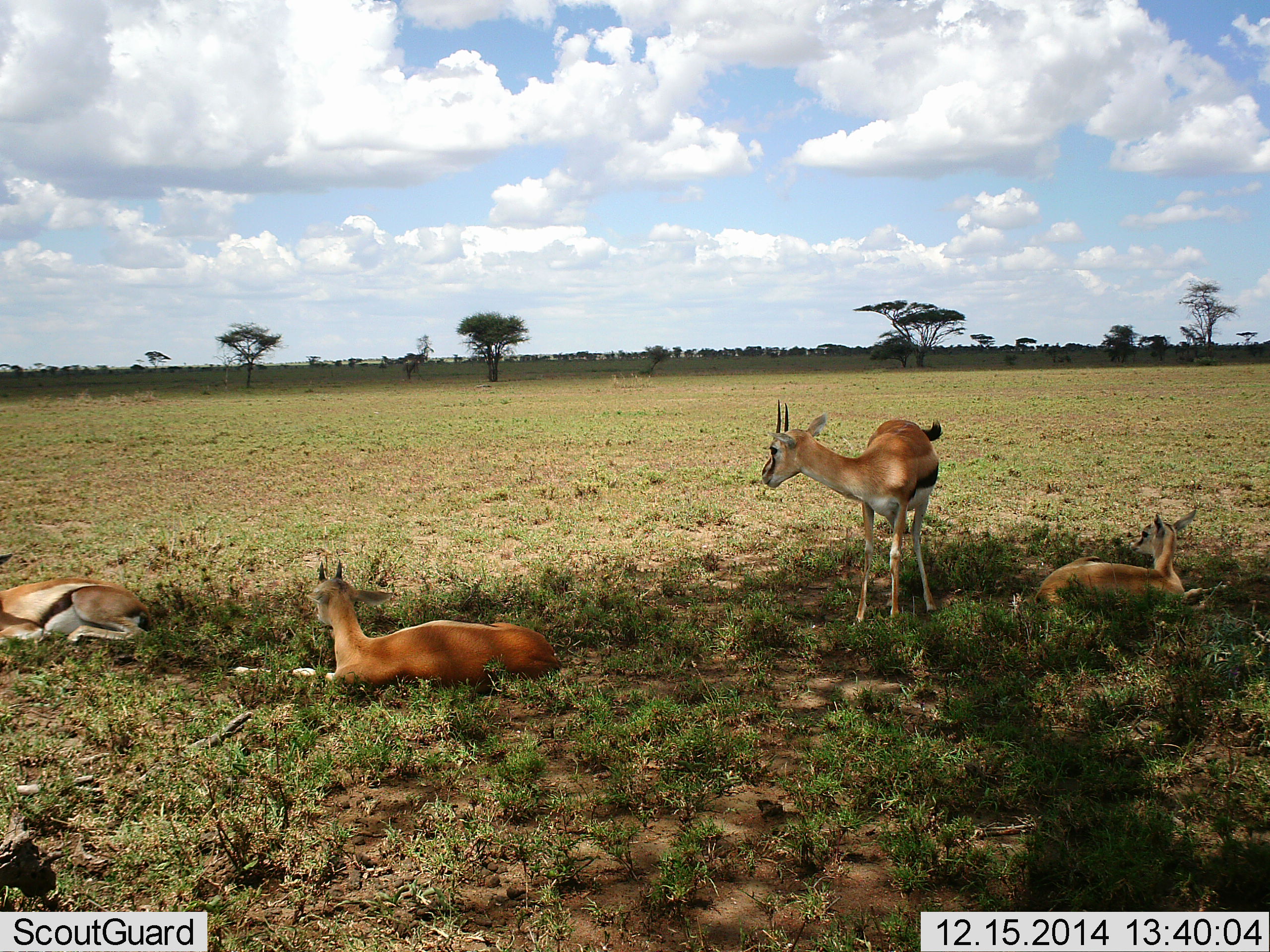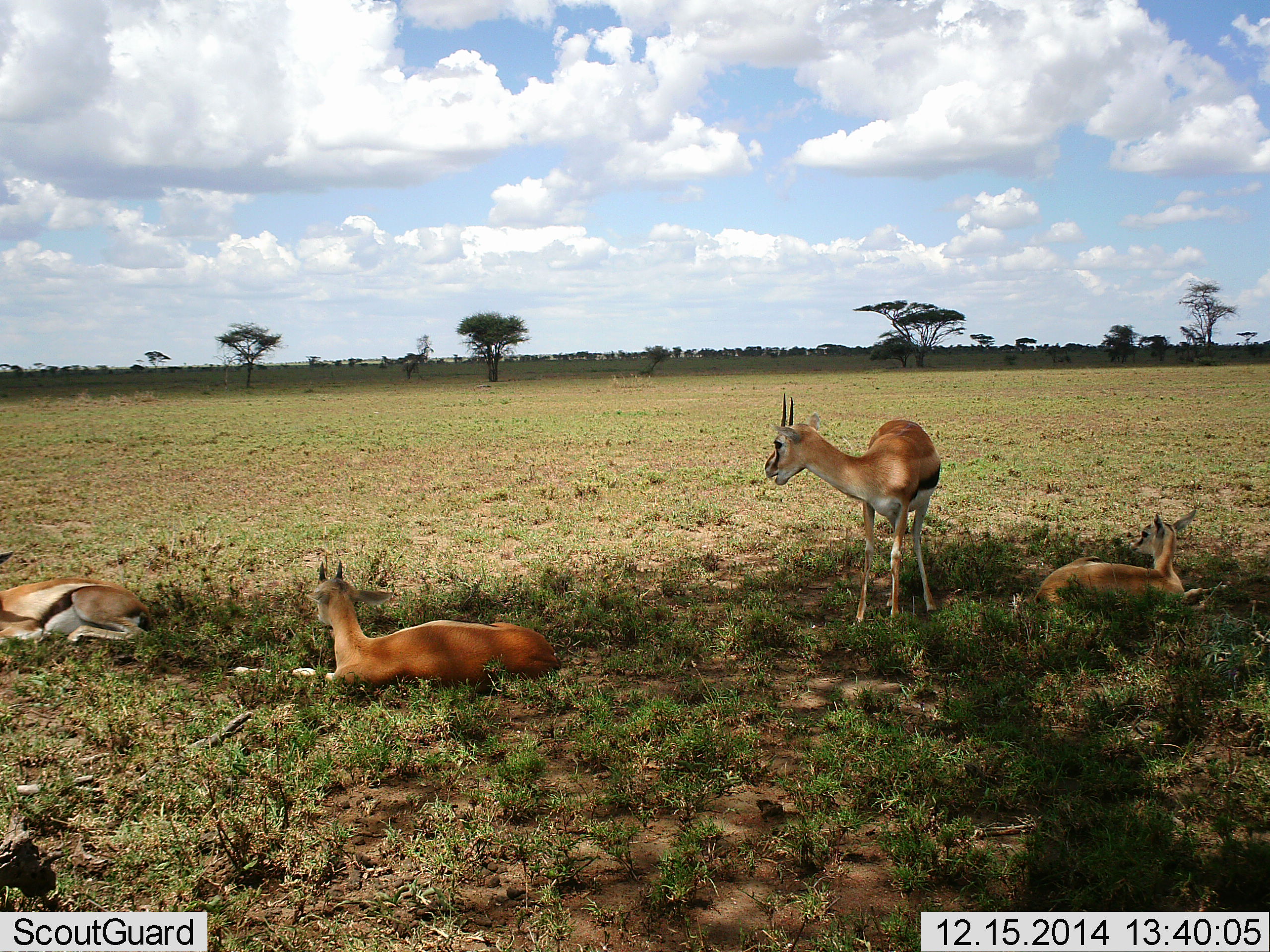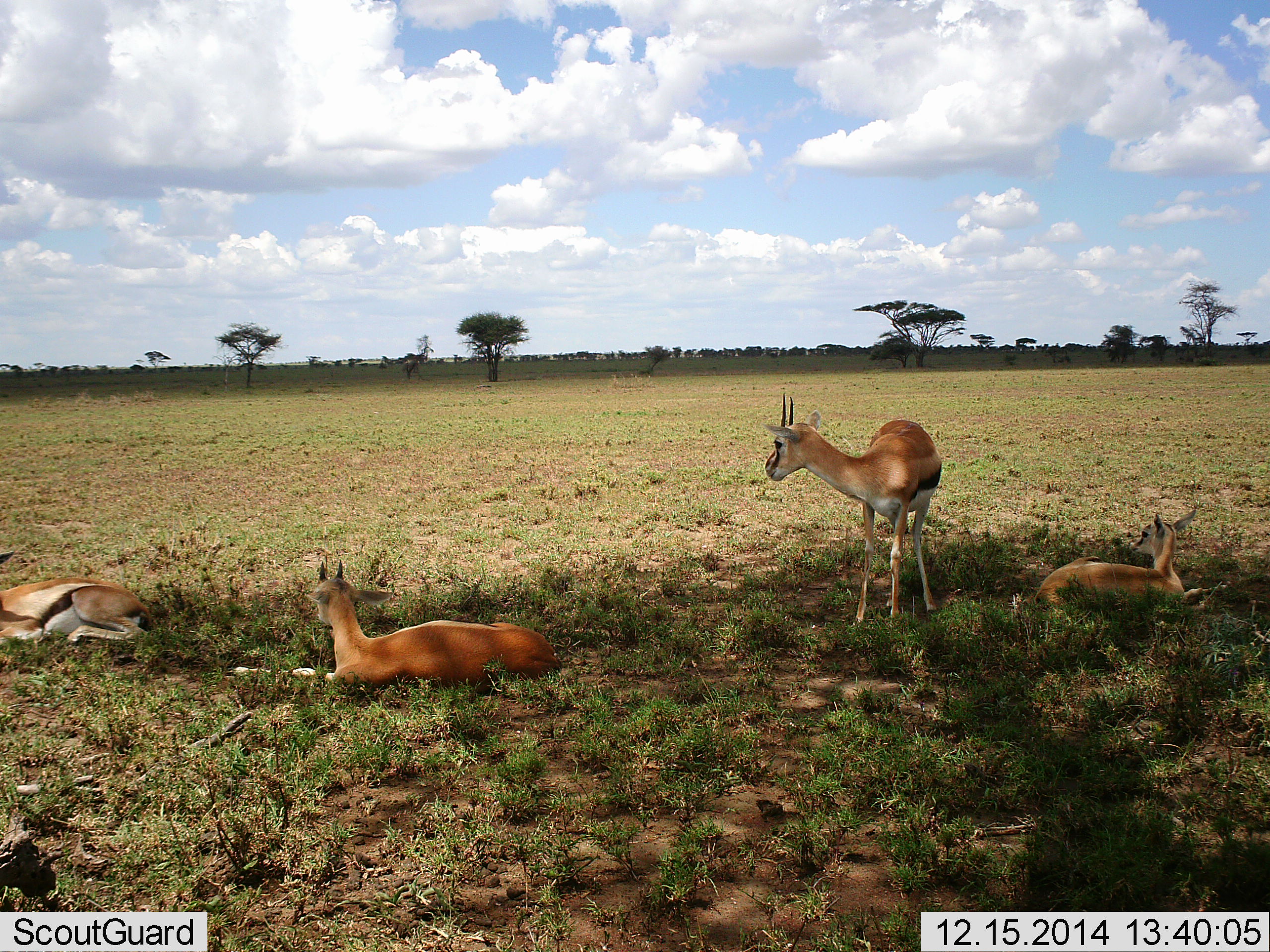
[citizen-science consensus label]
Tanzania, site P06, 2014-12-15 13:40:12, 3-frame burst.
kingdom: Animalia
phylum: Chordata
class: Mammalia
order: Artiodactyla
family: Bovidae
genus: Eudorcas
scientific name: Eudorcas thomsonii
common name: thomson's gazelle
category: gazellethomsons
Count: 4.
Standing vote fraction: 60%.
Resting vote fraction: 100%.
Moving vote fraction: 0%.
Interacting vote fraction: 0%.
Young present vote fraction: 10%.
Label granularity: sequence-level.